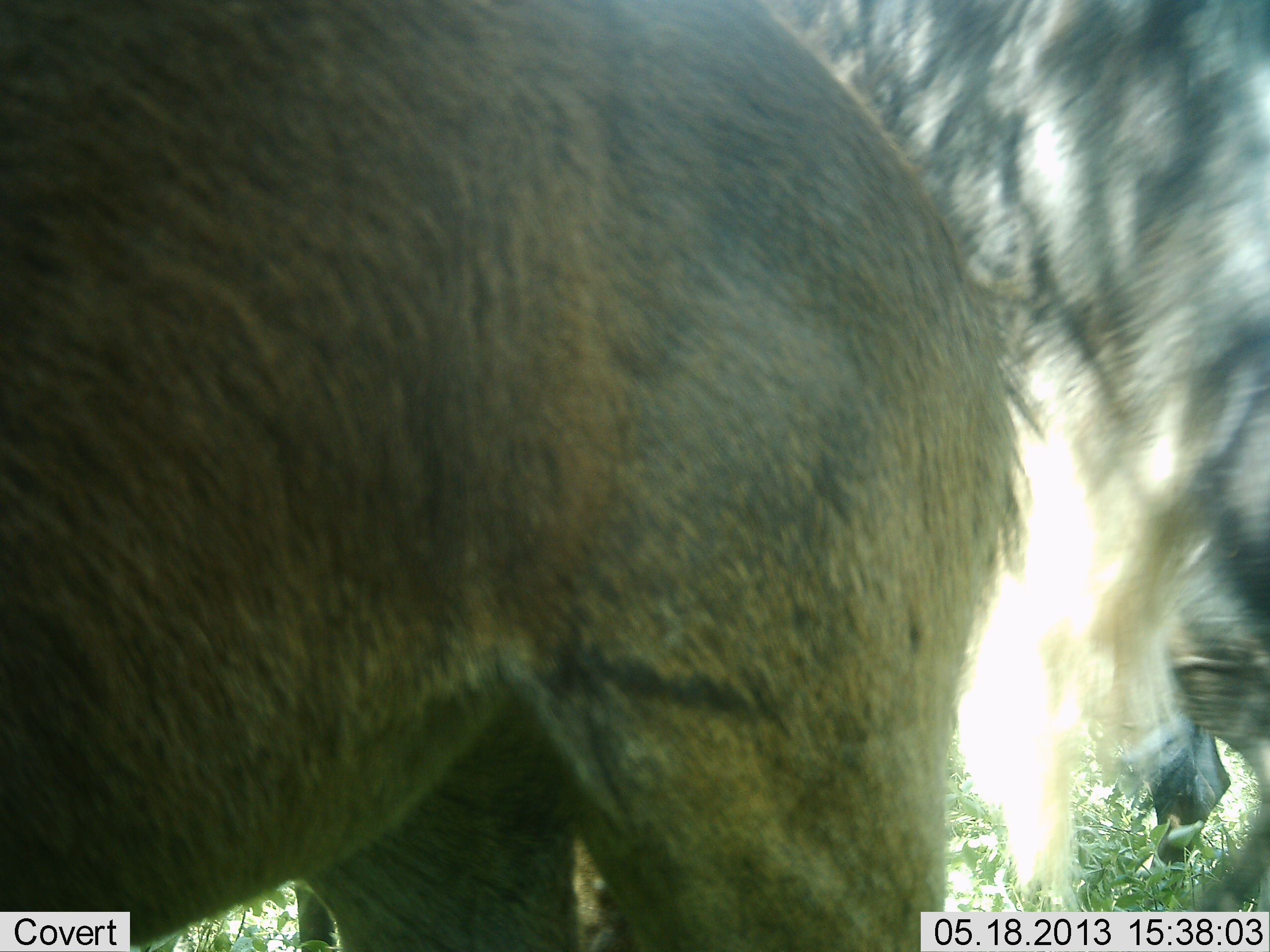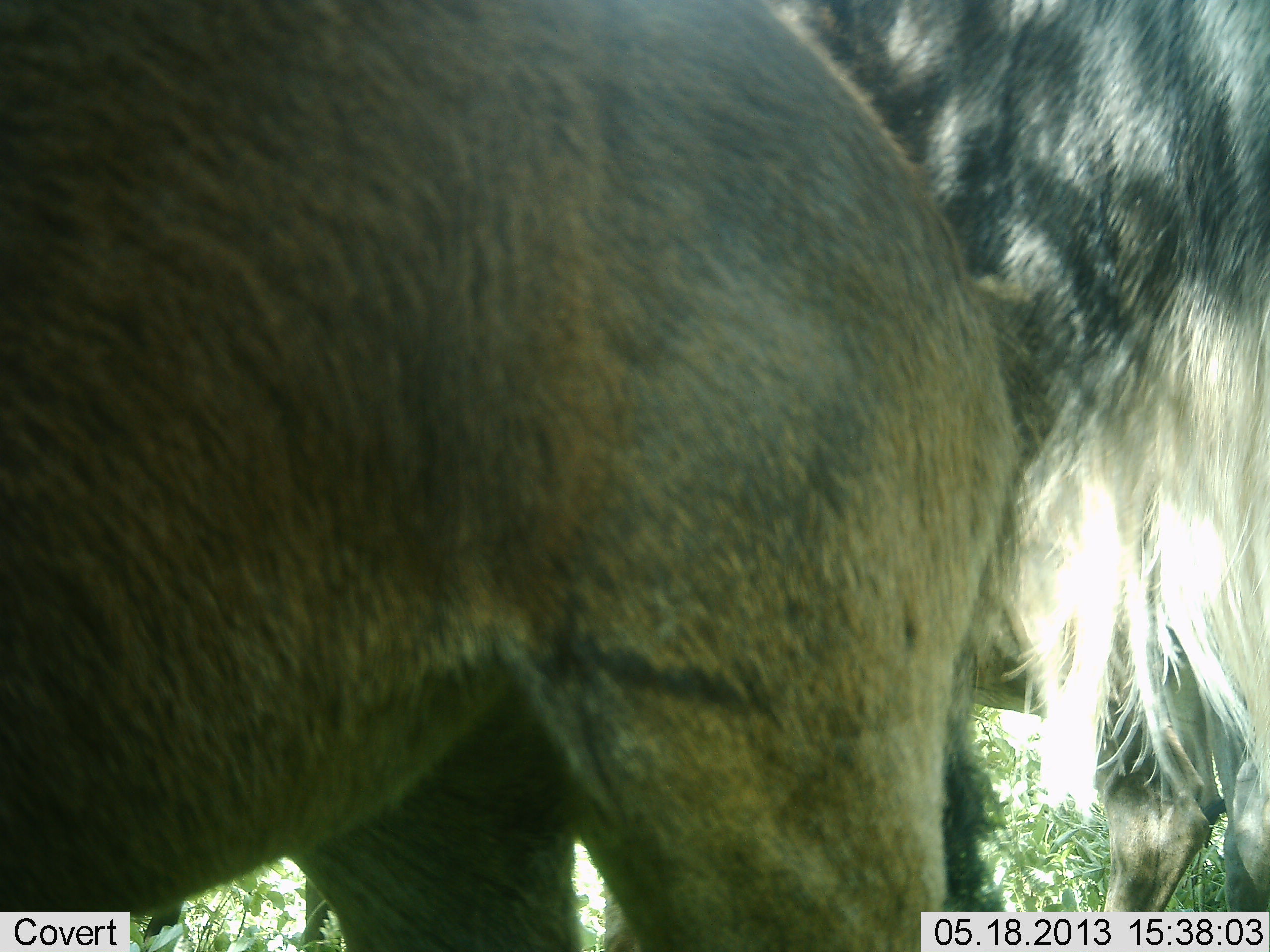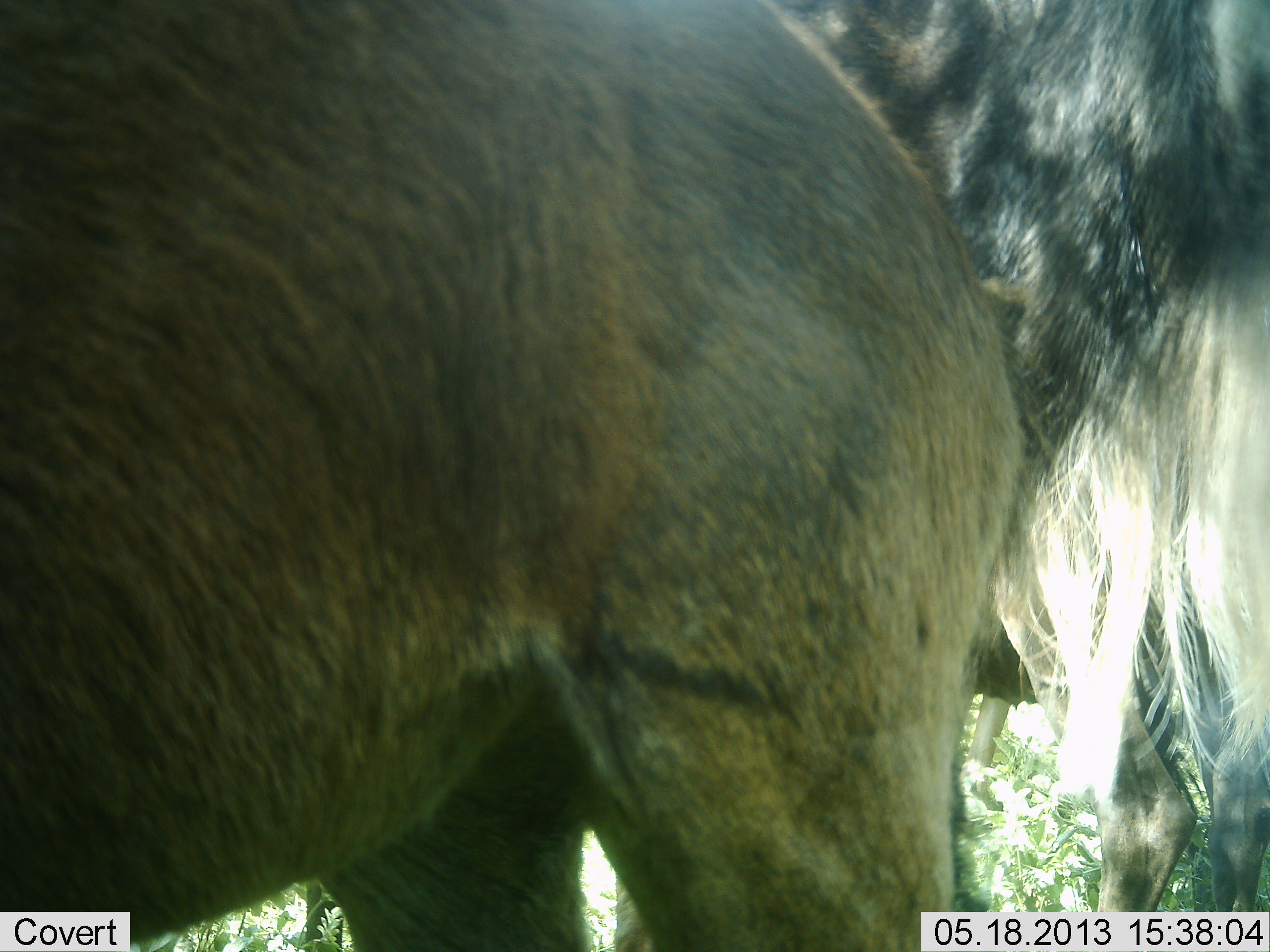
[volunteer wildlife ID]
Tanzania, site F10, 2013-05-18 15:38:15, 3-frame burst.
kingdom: Animalia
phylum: Chordata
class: Mammalia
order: Artiodactyla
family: Bovidae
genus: Connochaetes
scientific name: Connochaetes taurinus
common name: blue wildebeest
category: wildebeest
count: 2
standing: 88%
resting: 6%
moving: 24%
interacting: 6%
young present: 0%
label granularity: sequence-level